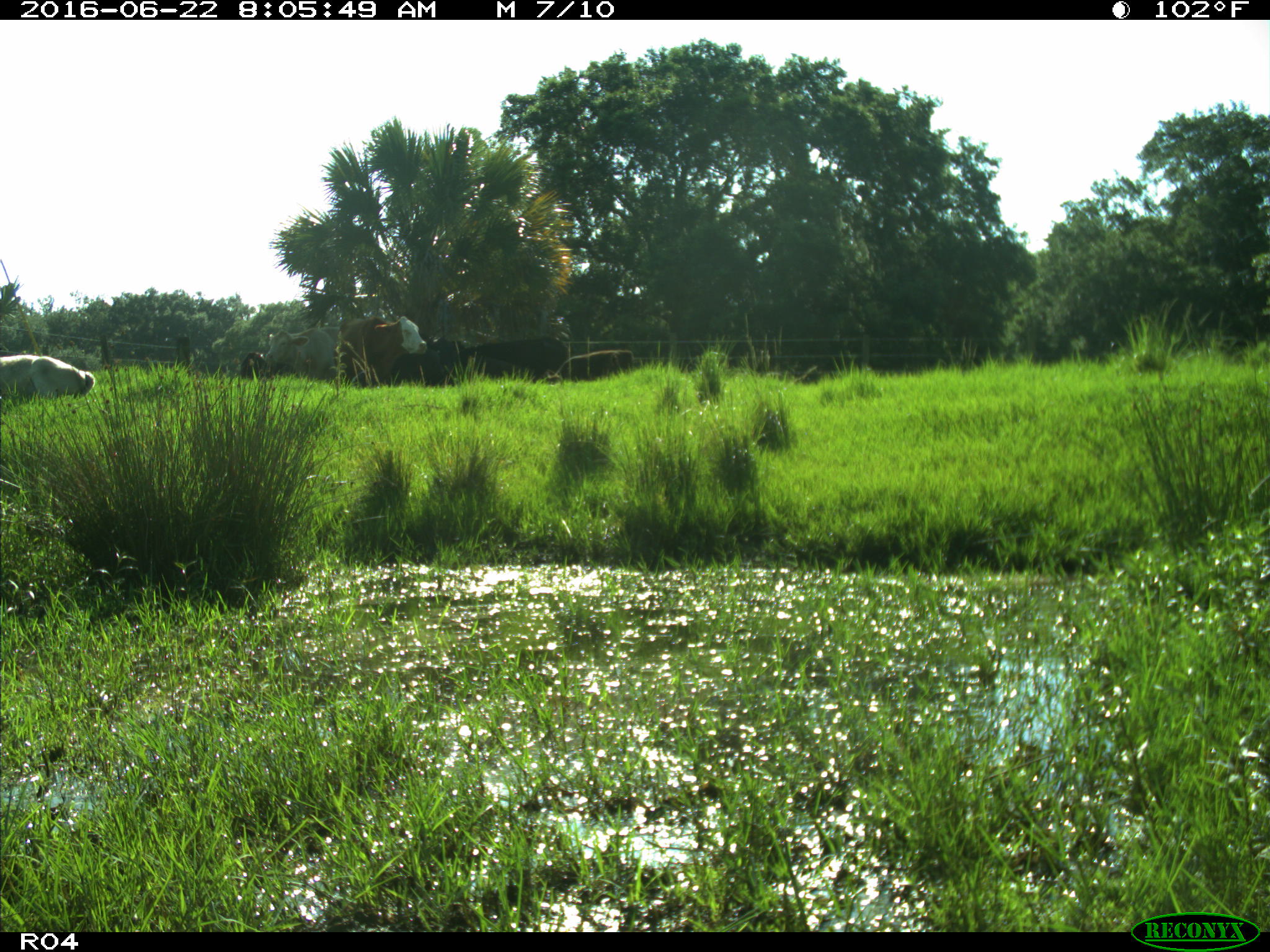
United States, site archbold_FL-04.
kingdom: Animalia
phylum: Chordata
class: Mammalia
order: Artiodactyla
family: Bovidae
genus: Bos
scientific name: Bos taurus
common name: domestic cow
Bos taurus (domestic cow).